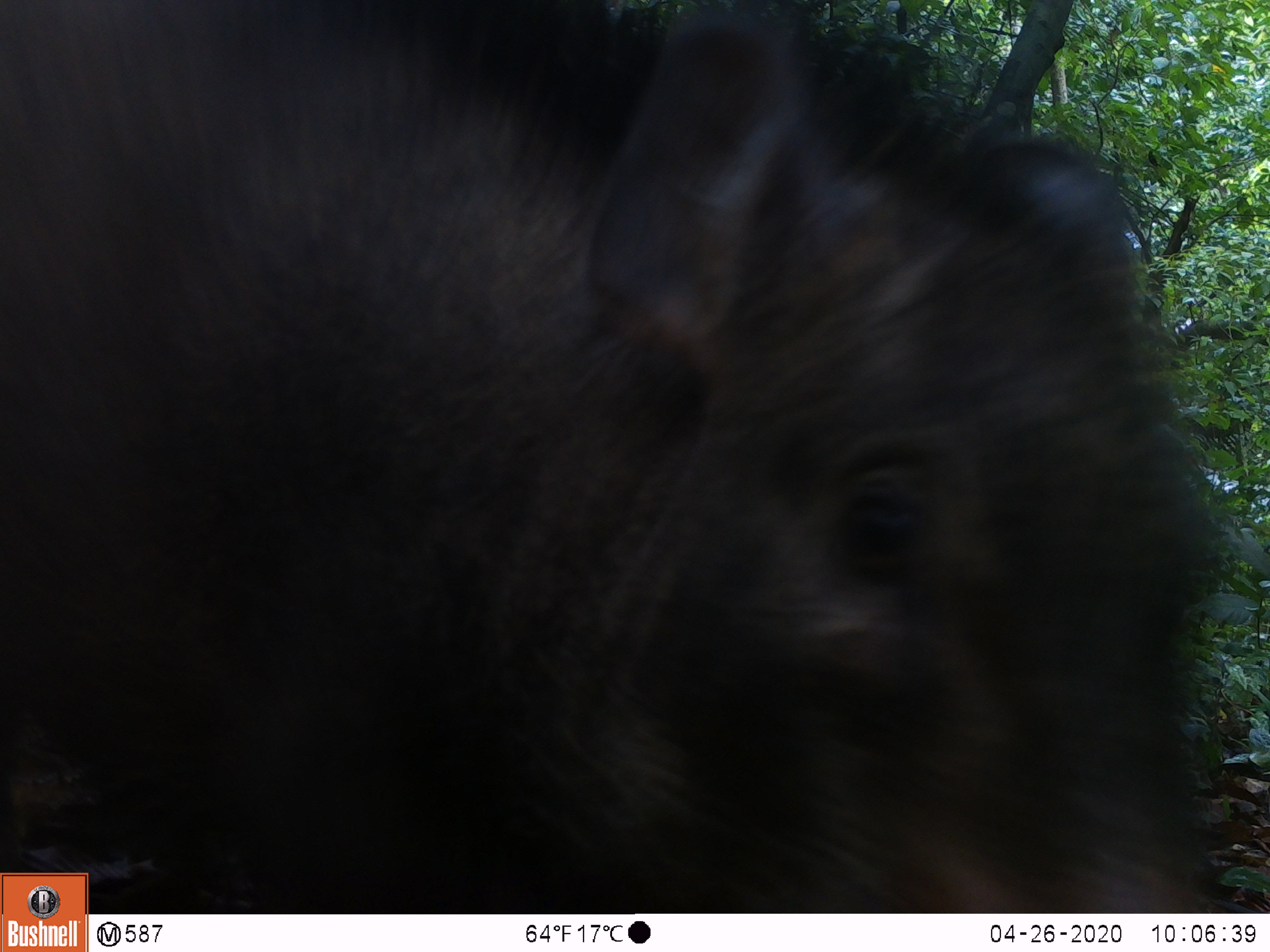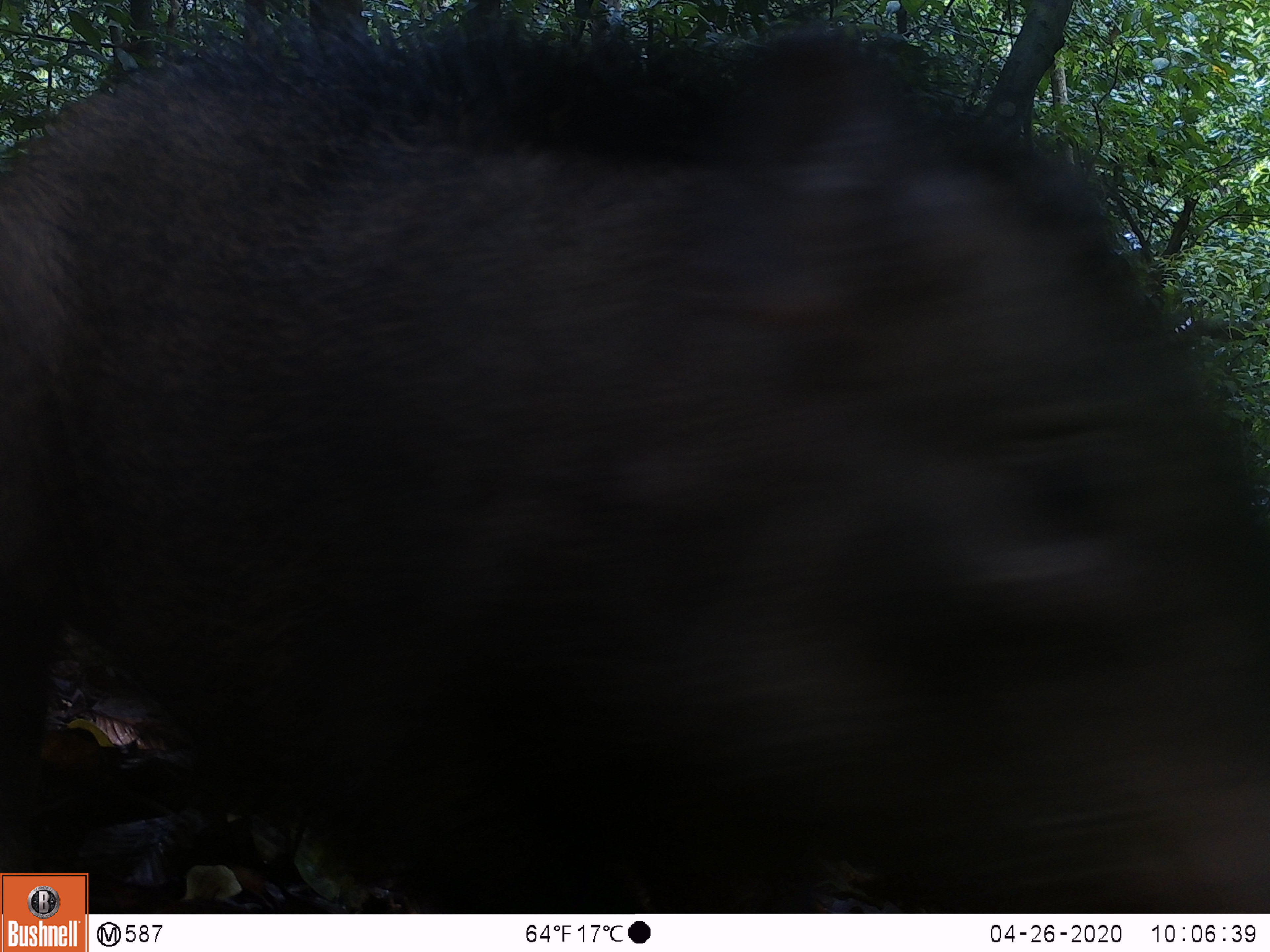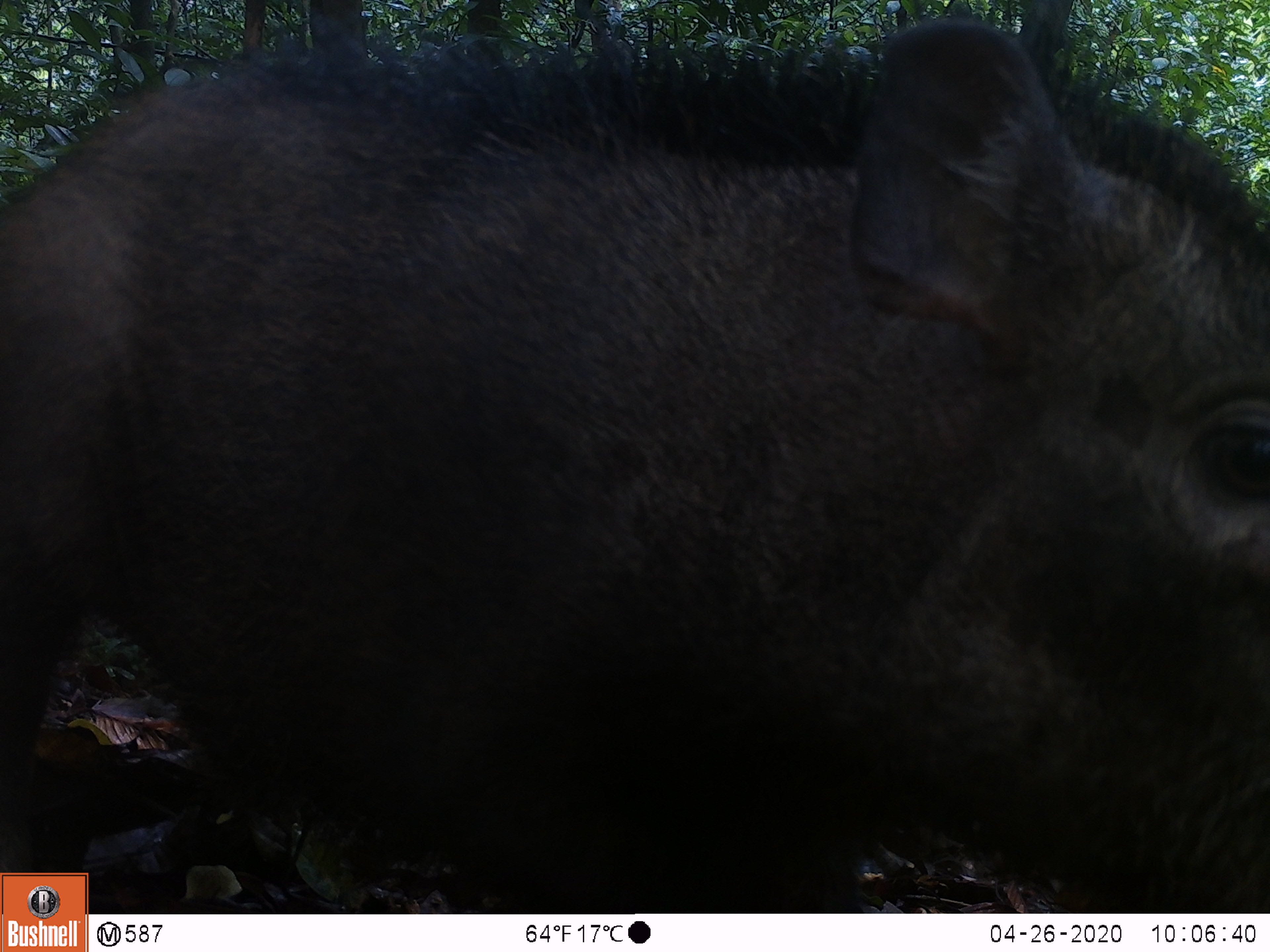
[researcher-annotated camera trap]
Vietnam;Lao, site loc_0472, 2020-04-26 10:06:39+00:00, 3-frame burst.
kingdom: Animalia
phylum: Chordata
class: Mammalia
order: Artiodactyla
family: Suidae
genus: Sus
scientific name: Sus scrofa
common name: eurasian wild pig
Eurasian wild pig (Sus scrofa). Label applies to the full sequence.